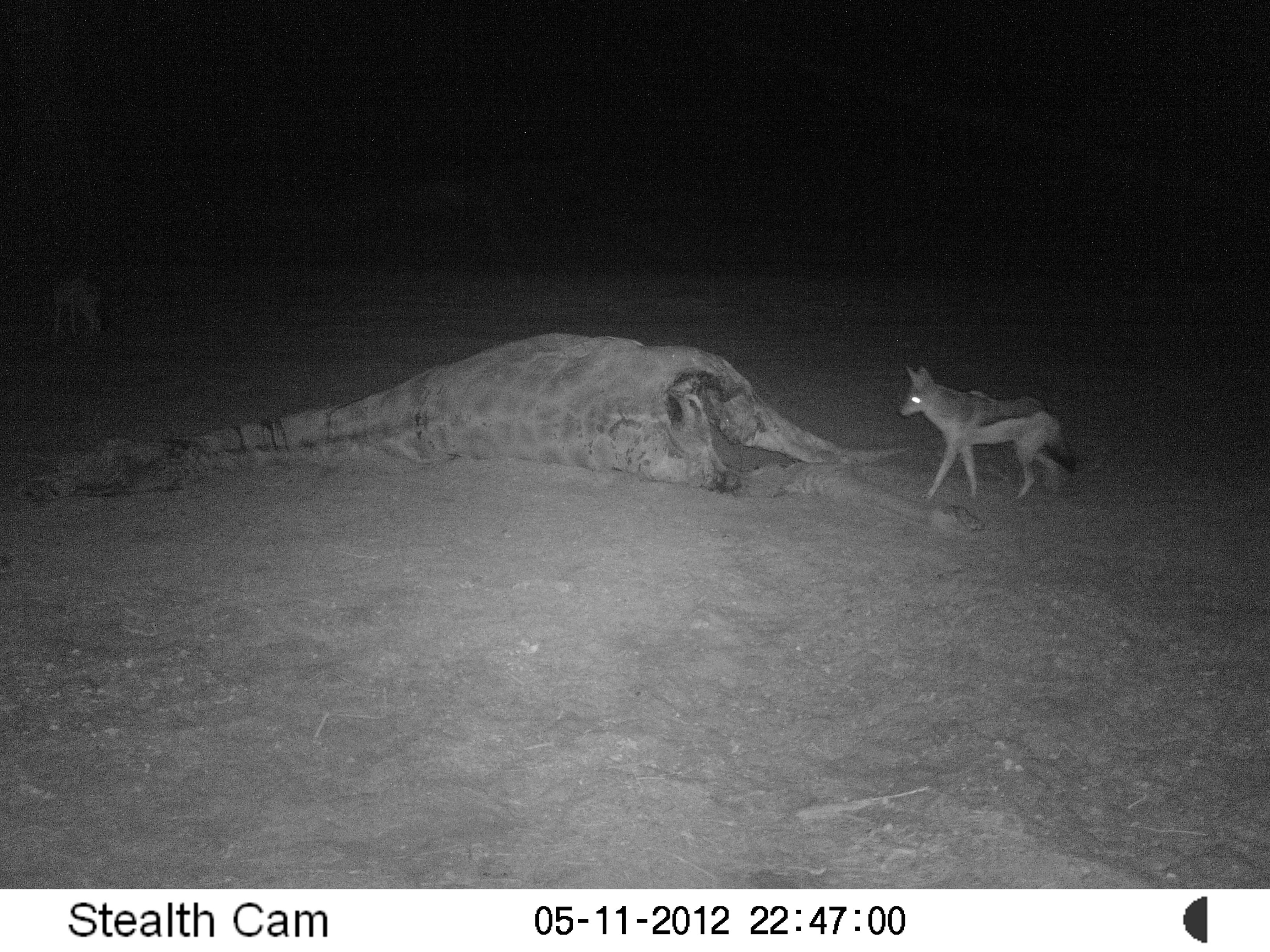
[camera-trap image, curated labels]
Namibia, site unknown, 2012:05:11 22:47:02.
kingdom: Animalia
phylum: Chordata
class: Mammalia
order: Carnivora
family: Canidae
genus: Lupulella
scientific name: Lupulella mesomelas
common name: black-backed jackal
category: canis mesomelas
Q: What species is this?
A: Canis mesomelas (black-backed jackal) (Lupulella mesomelas).